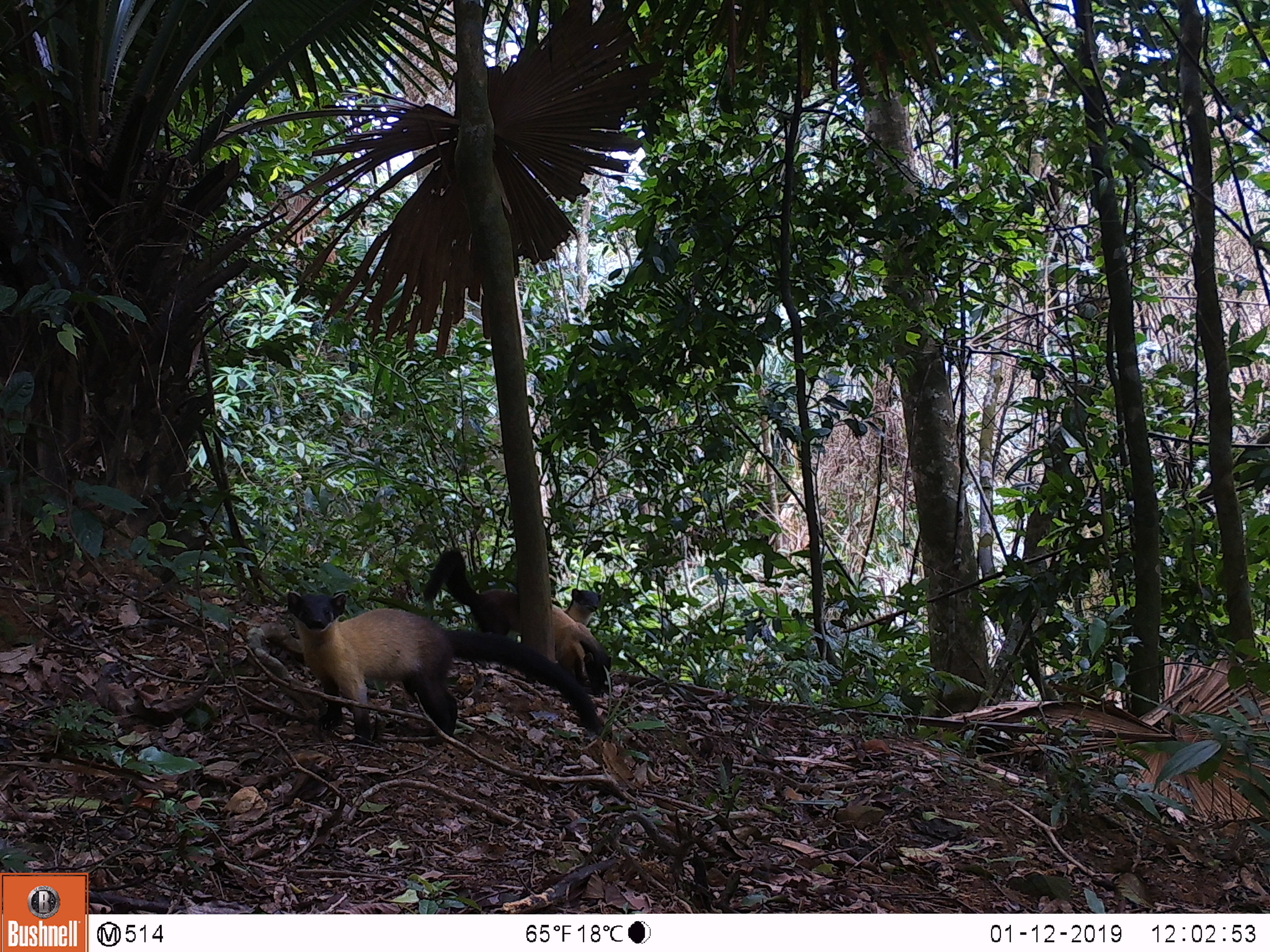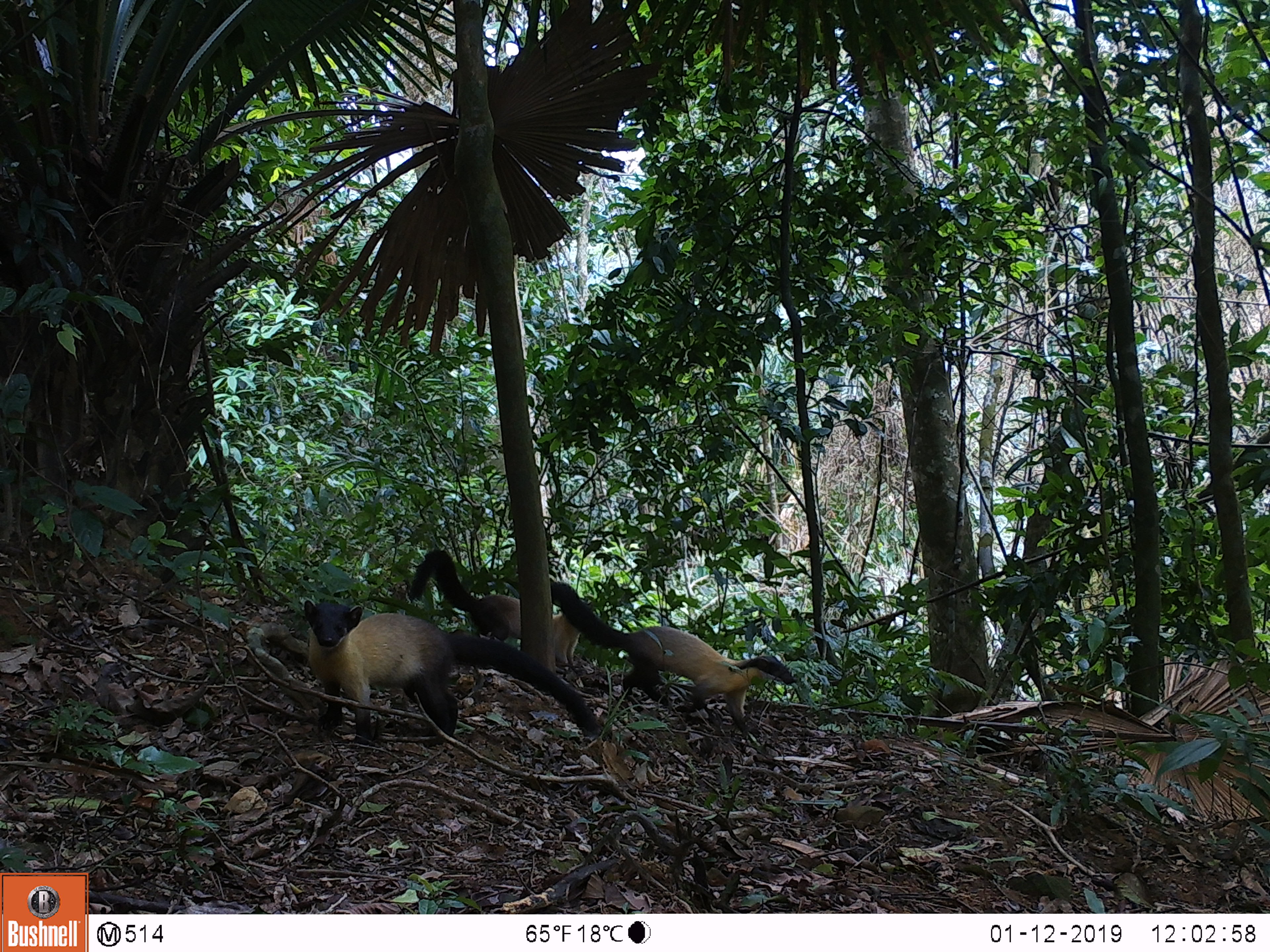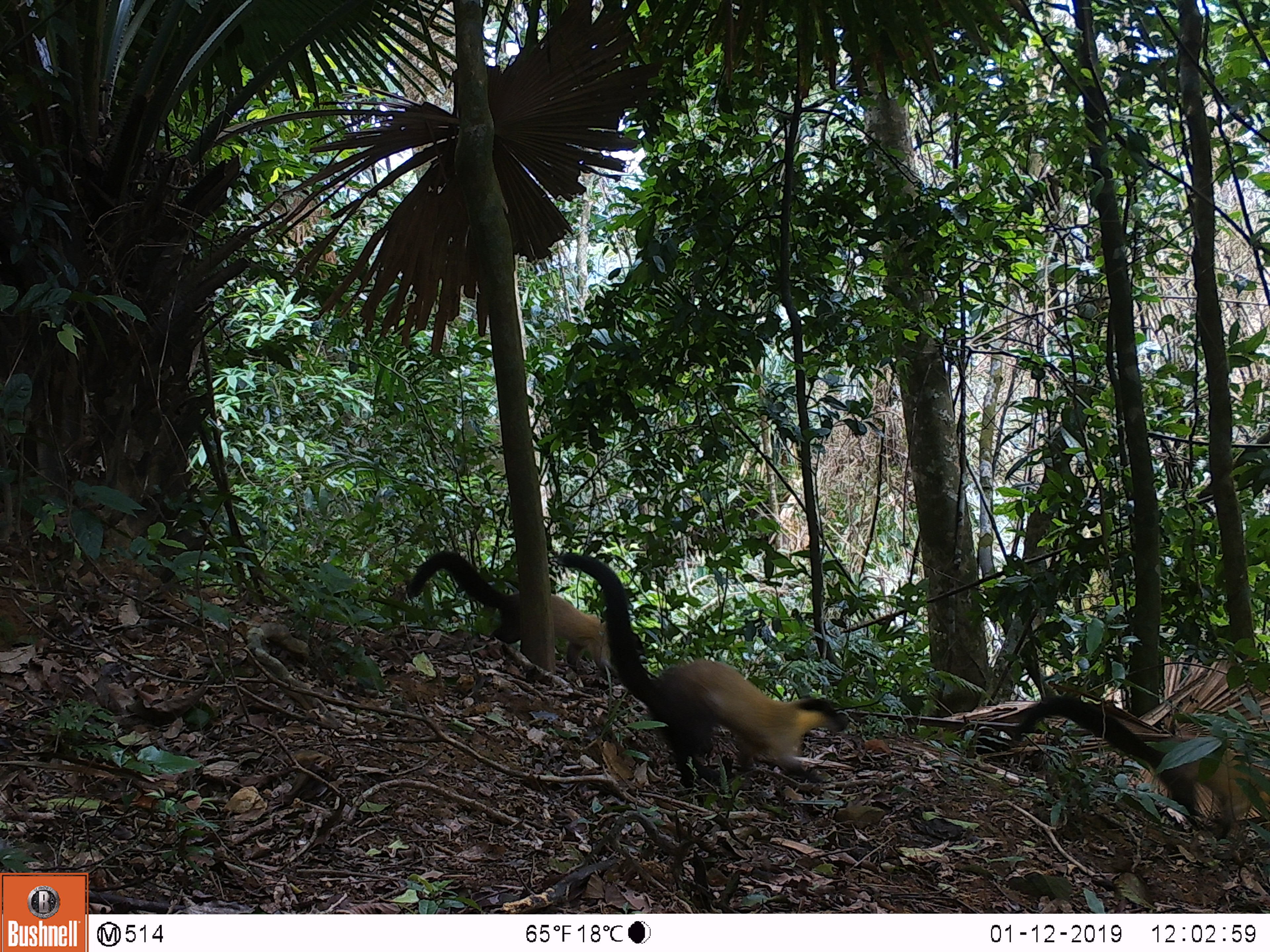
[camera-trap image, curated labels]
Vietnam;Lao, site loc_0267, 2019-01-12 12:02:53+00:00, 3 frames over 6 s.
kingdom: Animalia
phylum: Chordata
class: Mammalia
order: Carnivora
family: Mustelidae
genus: Martes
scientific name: Martes flavigula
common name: yellow-throated marten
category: yellow throated marten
Yellow throated marten (yellow-throated marten) (Martes flavigula). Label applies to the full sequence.